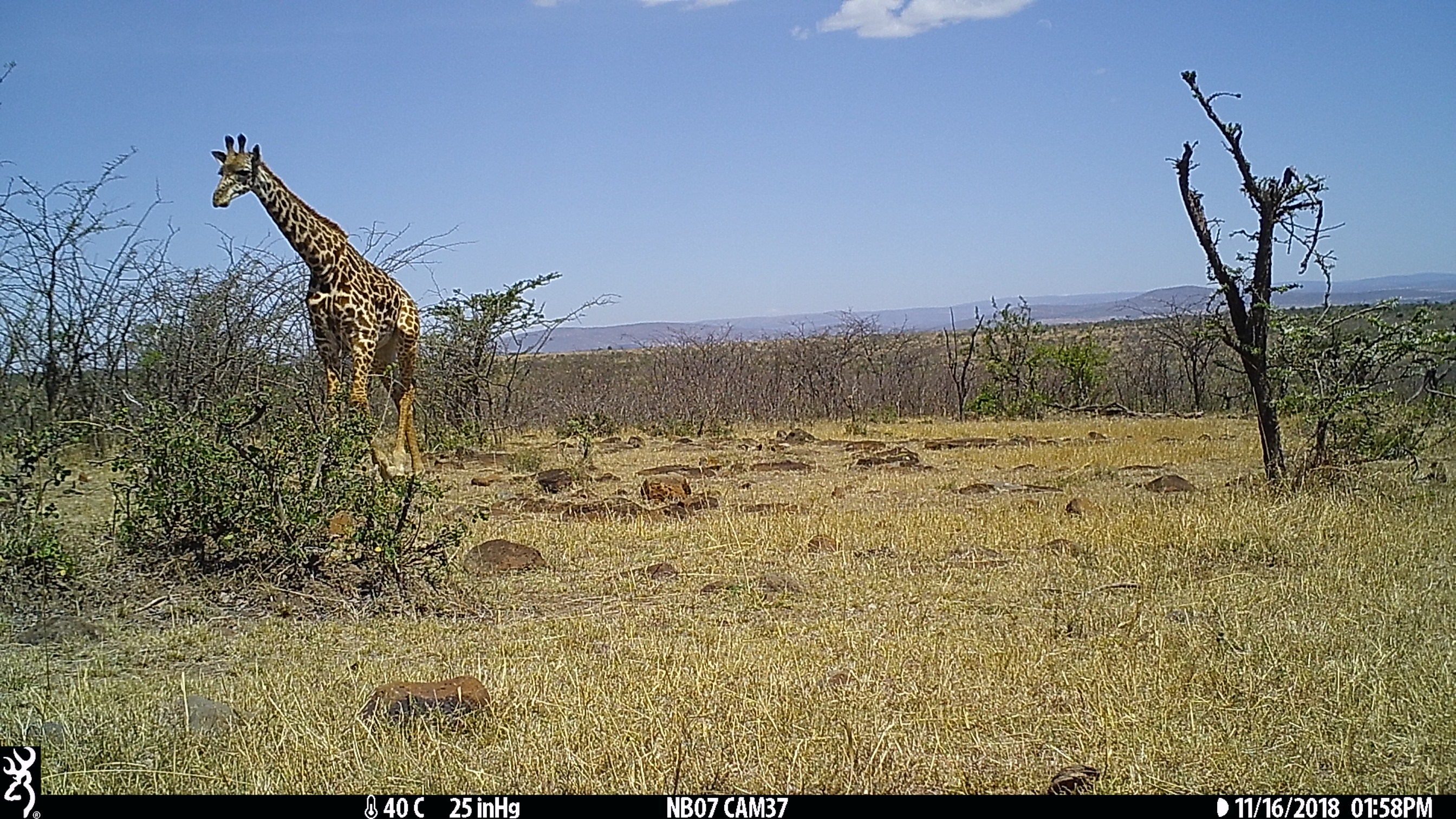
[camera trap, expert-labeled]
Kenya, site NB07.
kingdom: Animalia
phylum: Chordata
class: Mammalia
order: Artiodactyla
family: Giraffidae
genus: Giraffa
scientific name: Giraffa camelopardalis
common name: northern giraffe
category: giraffe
Giraffe (northern giraffe) (Giraffa camelopardalis).